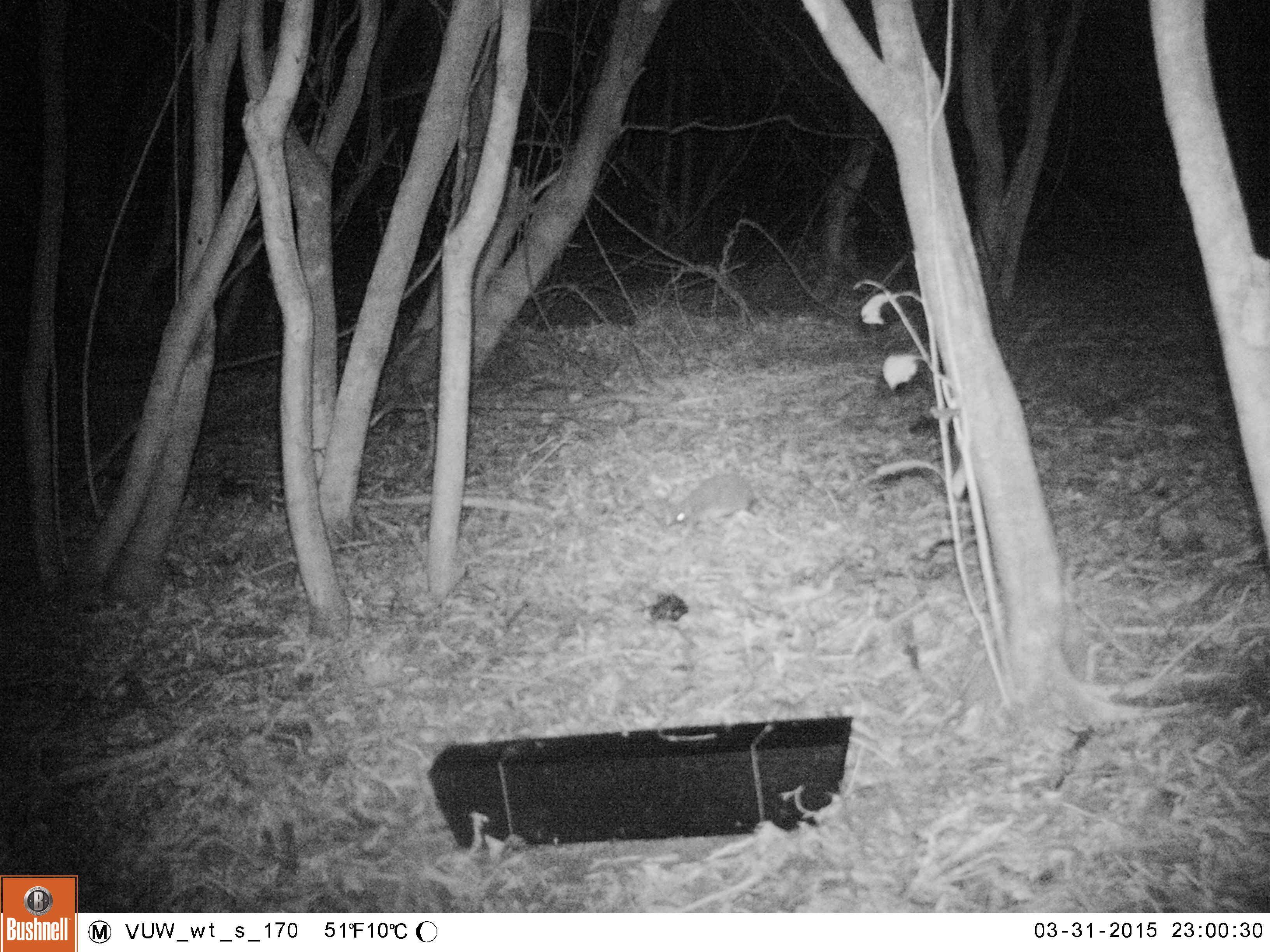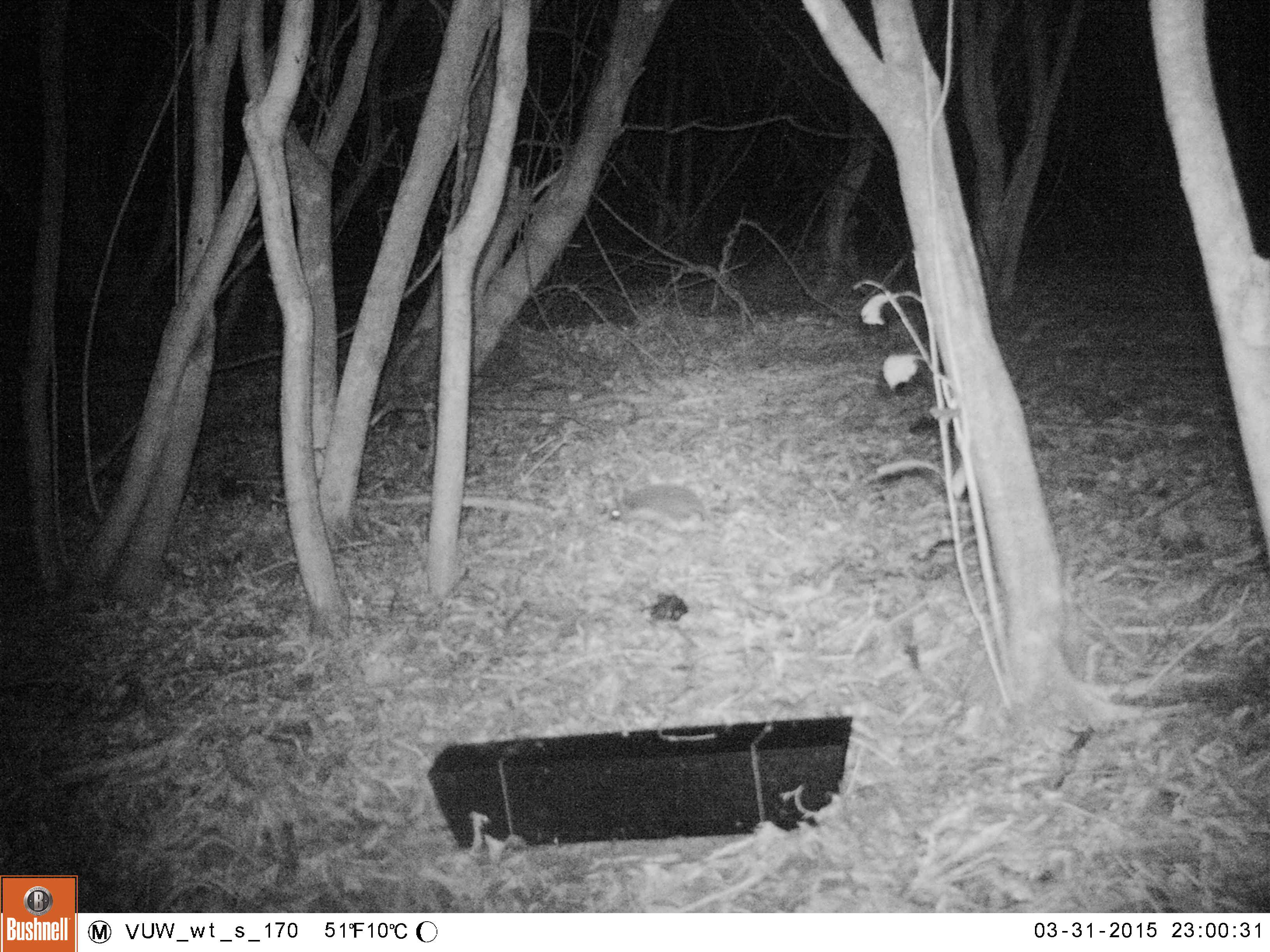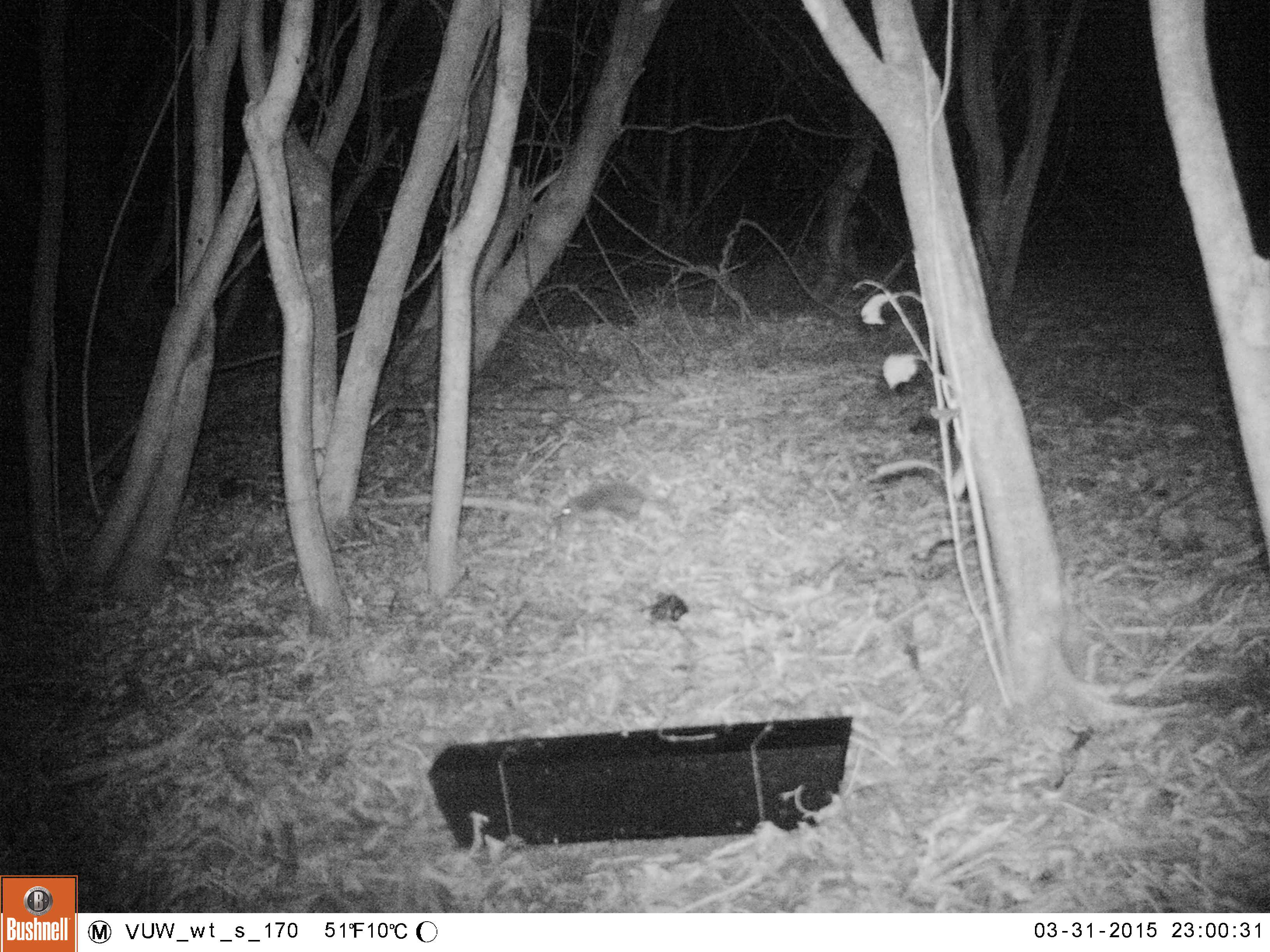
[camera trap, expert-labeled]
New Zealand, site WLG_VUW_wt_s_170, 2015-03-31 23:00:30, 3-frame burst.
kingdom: Animalia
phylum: Chordata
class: Mammalia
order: Eulipotyphla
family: Erinaceidae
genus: Erinaceus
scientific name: Erinaceus europaeus europaeus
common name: european hedgehog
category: hedgehog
Hedgehog (european hedgehog) (Erinaceus europaeus europaeus).